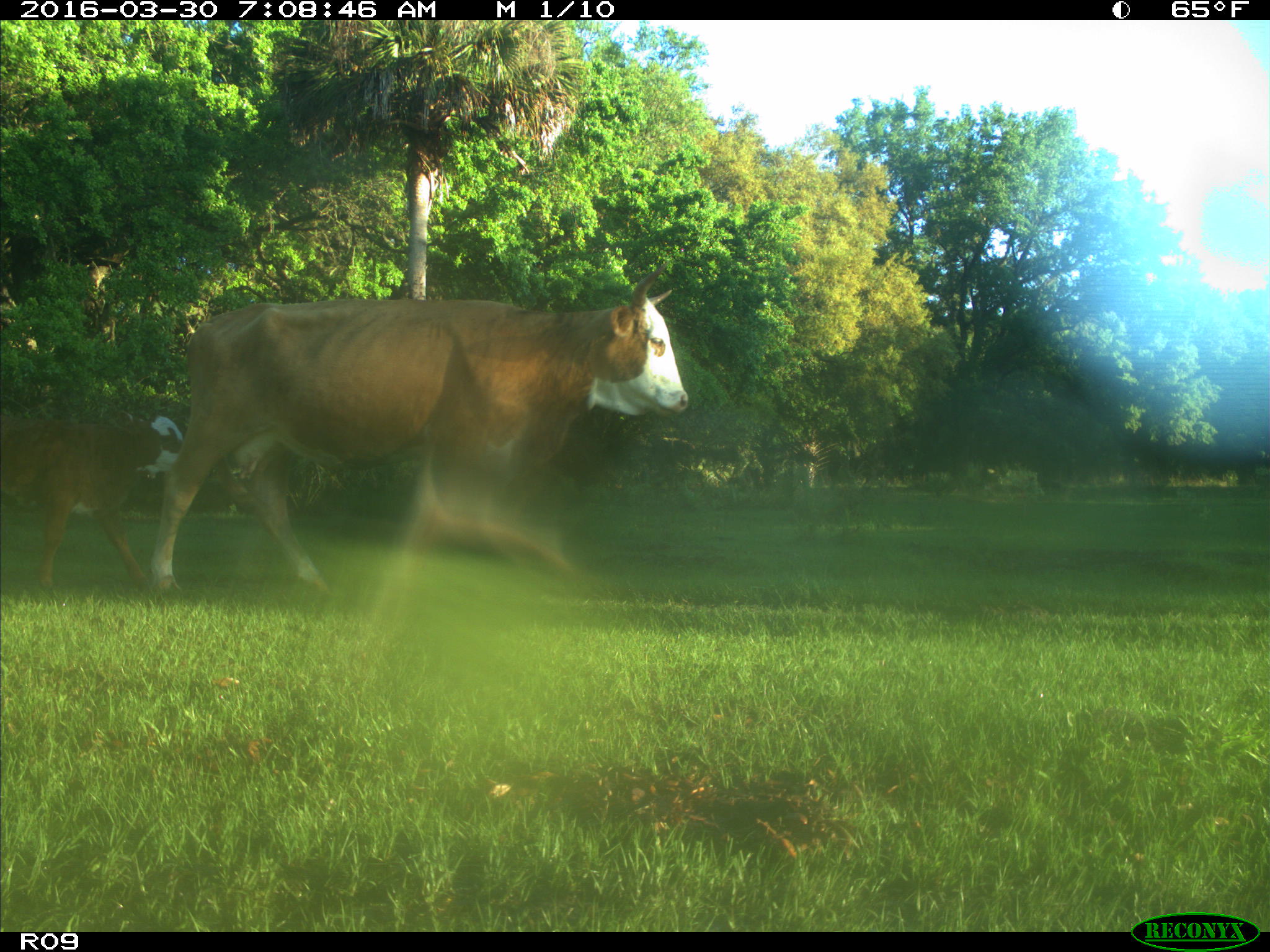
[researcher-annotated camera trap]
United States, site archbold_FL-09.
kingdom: Animalia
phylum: Chordata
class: Mammalia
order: Artiodactyla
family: Bovidae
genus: Bos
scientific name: Bos taurus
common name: domestic cow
Bos taurus (domestic cow).